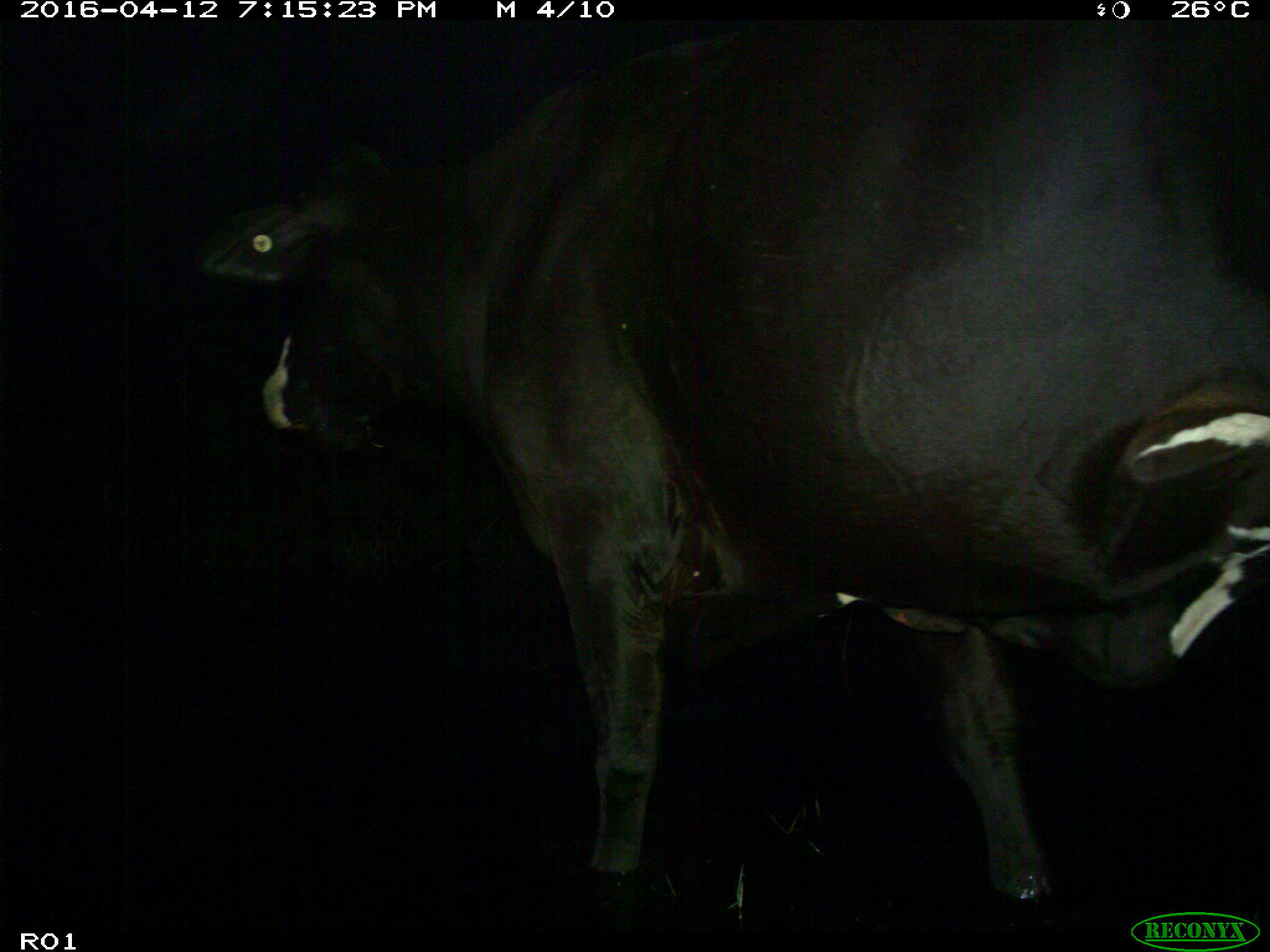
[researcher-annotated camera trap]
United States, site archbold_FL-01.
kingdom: Animalia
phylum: Chordata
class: Mammalia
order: Artiodactyla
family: Bovidae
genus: Bos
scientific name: Bos taurus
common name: domestic cow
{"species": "Bos taurus (domestic cow)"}